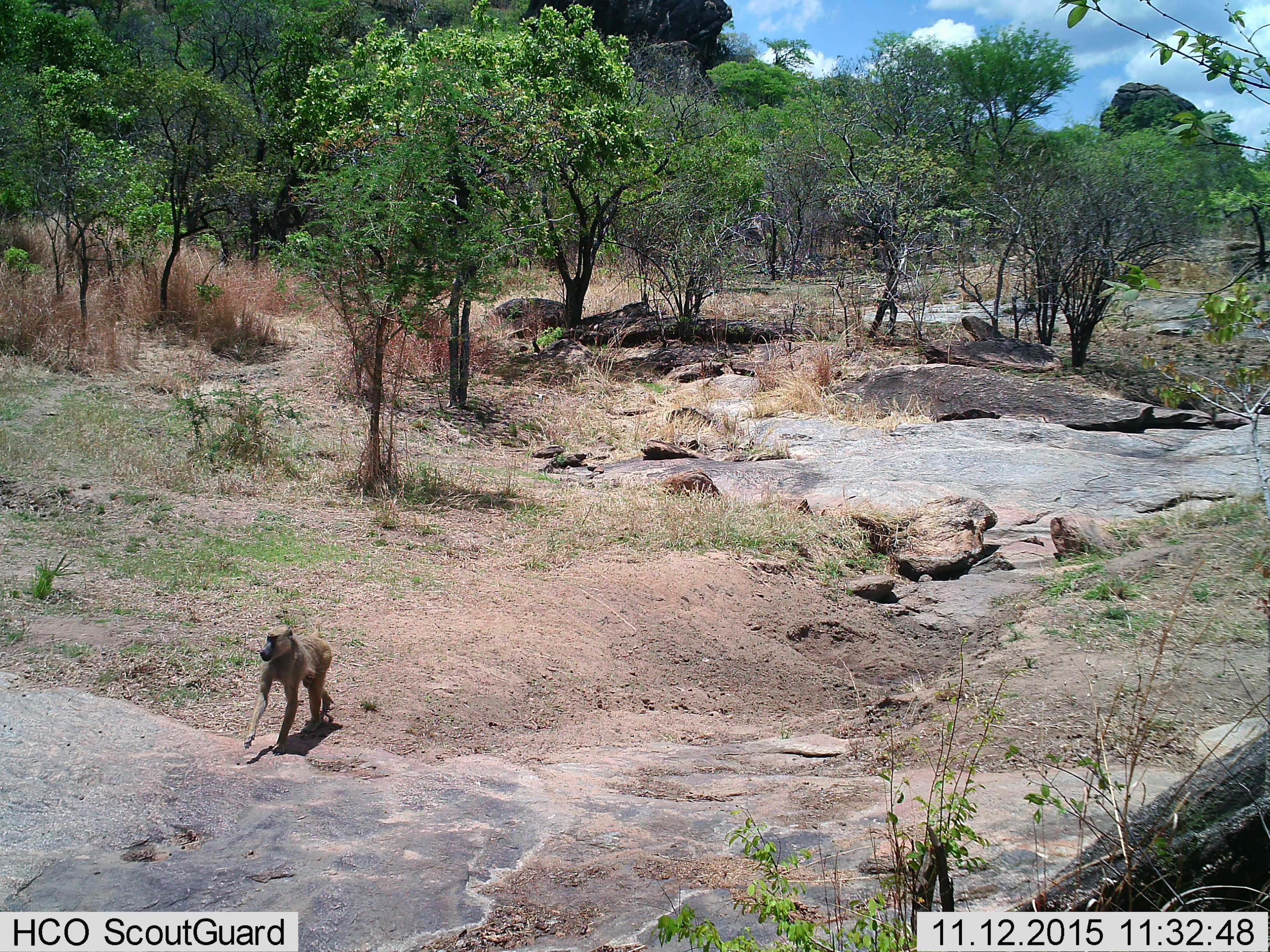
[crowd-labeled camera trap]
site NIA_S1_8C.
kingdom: Animalia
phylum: Chordata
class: Mammalia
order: Primates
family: Cercopithecidae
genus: Papio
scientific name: Papio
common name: baboon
Baboon (Papio), count 1. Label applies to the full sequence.